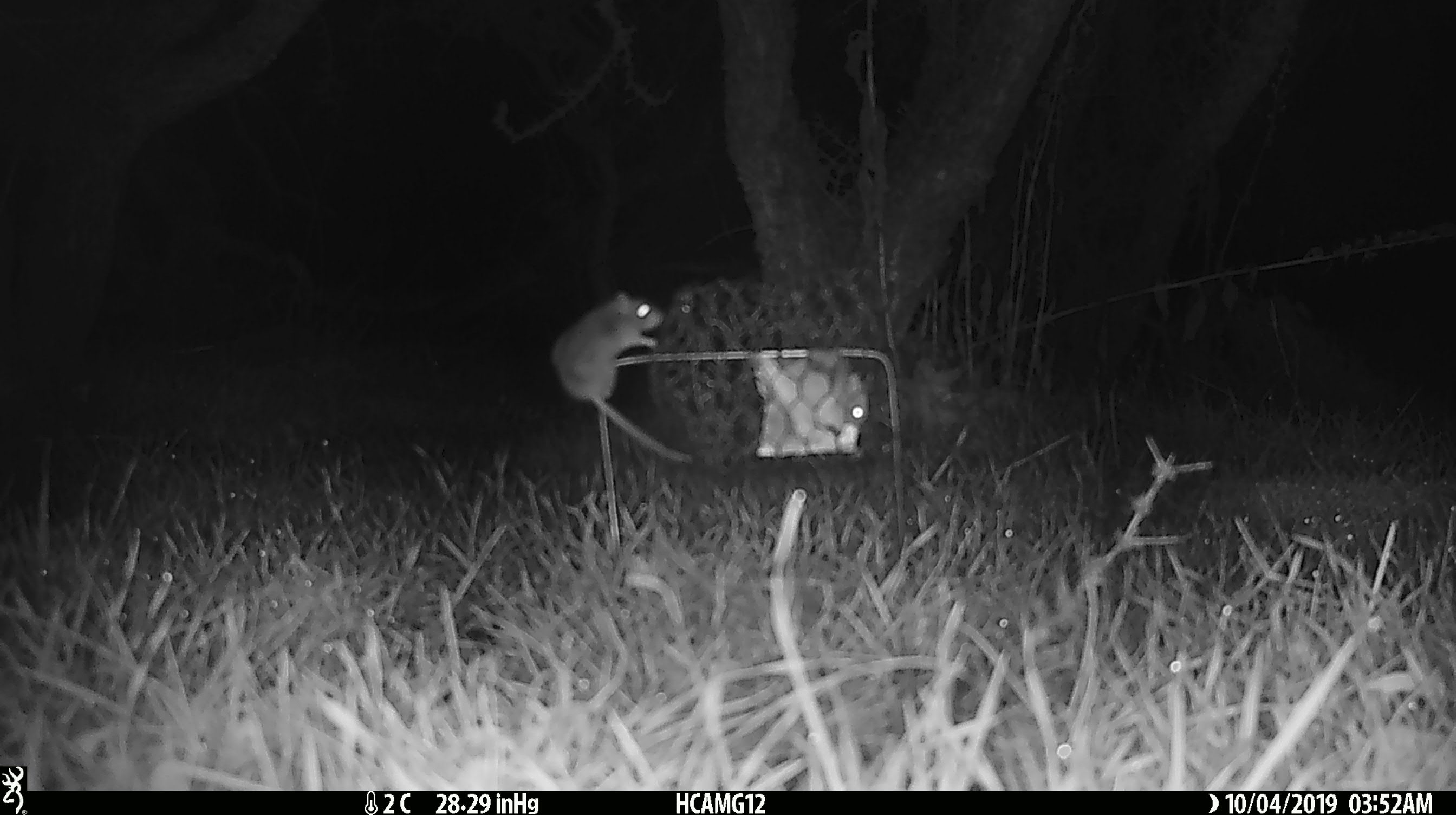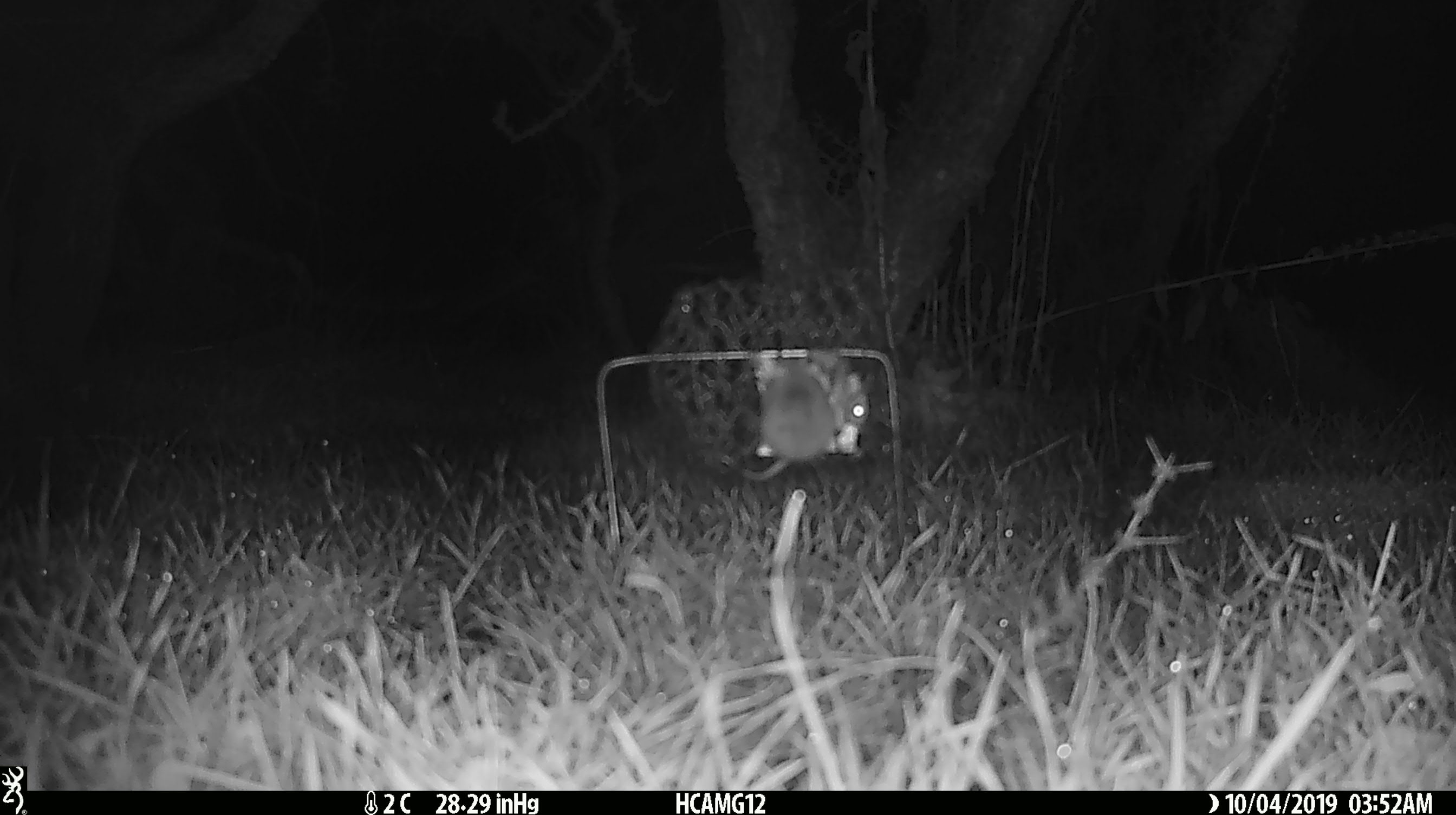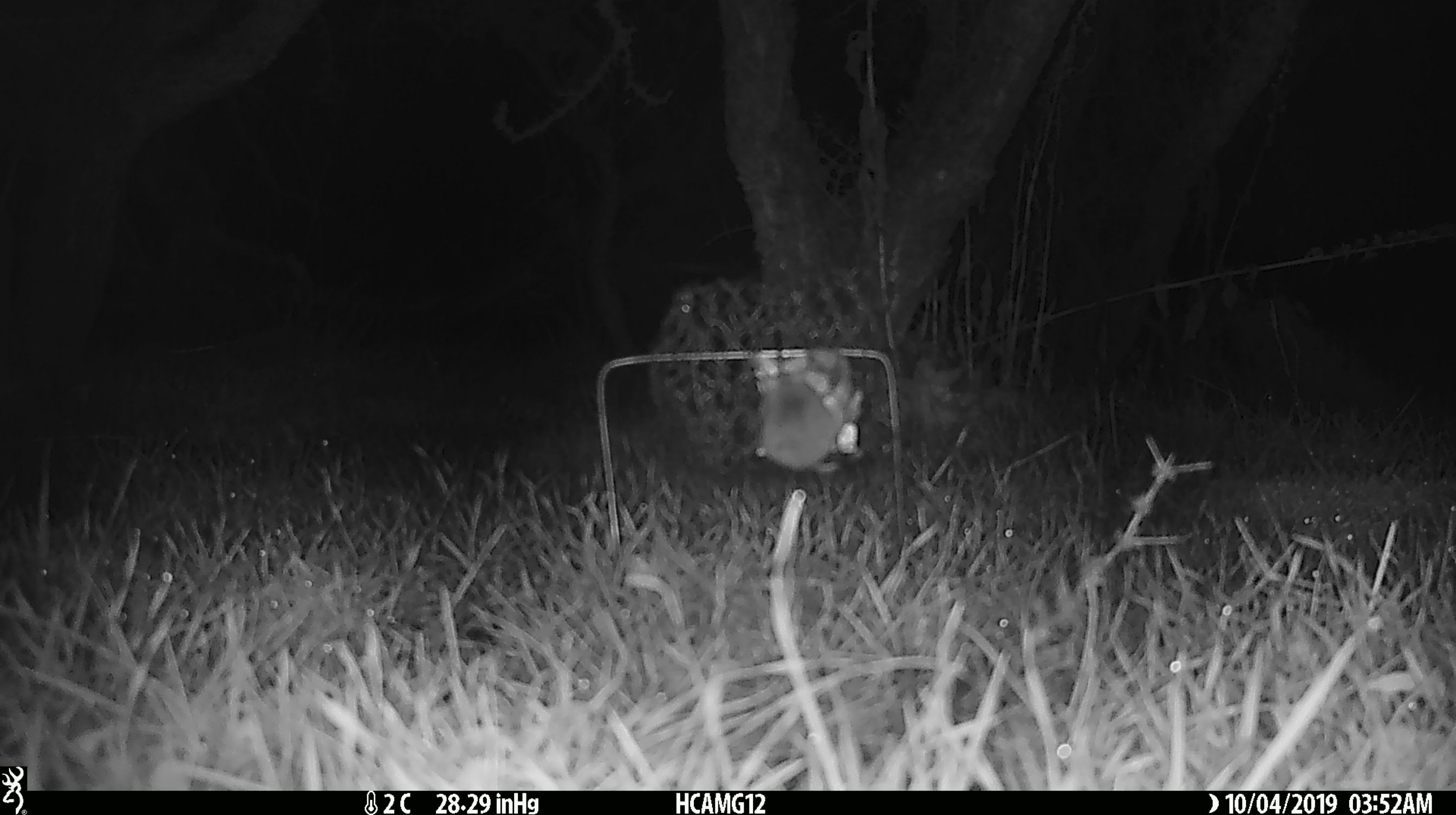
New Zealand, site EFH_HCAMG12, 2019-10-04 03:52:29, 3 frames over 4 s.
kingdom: Animalia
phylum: Chordata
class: Mammalia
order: Rodentia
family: Muridae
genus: Mus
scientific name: Mus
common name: mouse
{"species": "mouse (Mus)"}